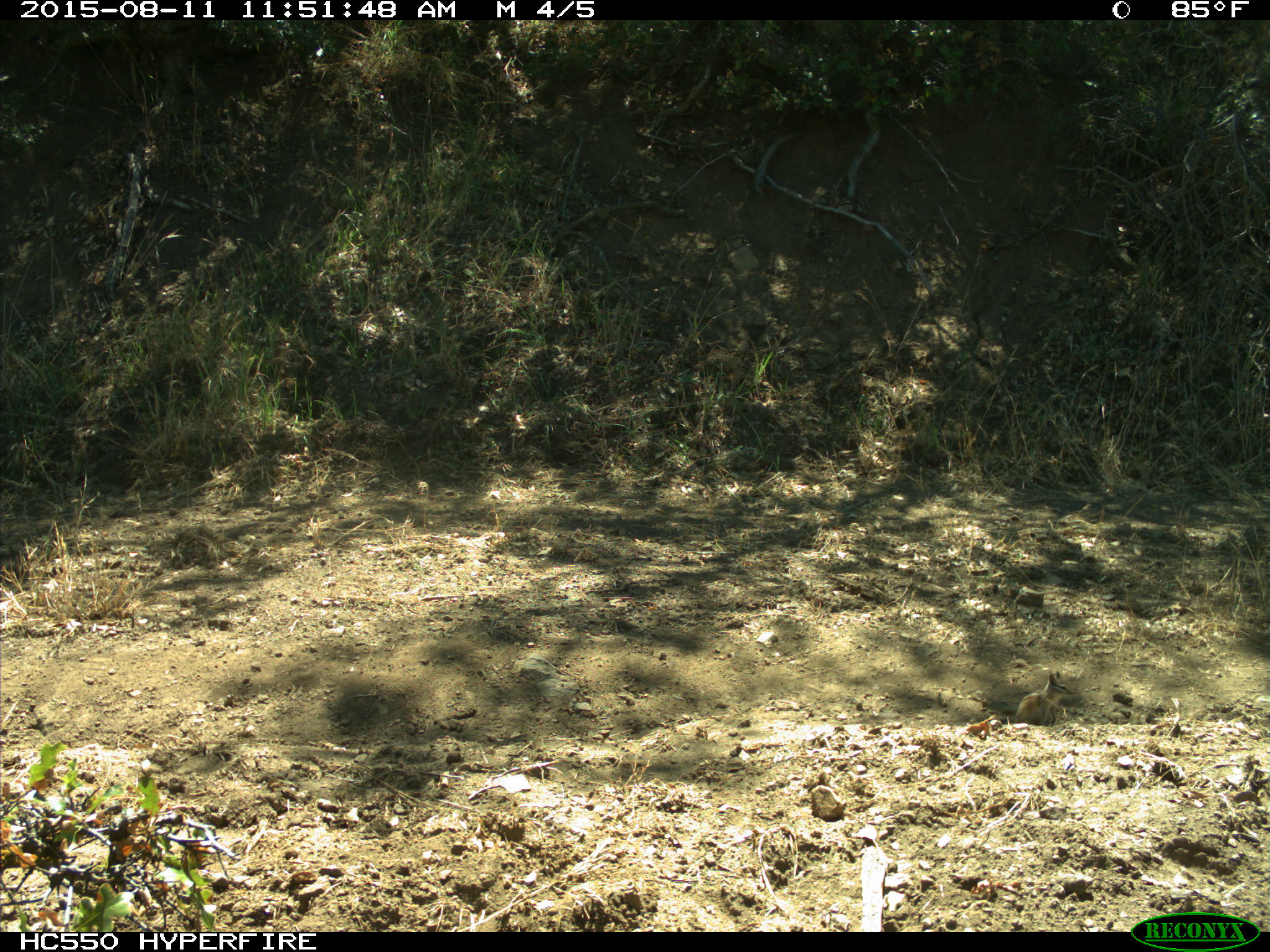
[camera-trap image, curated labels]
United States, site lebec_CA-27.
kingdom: Animalia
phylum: Chordata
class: Mammalia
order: Rodentia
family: Sciuridae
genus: Tamias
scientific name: Tamias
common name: chipmunk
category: unidentified chipmunk